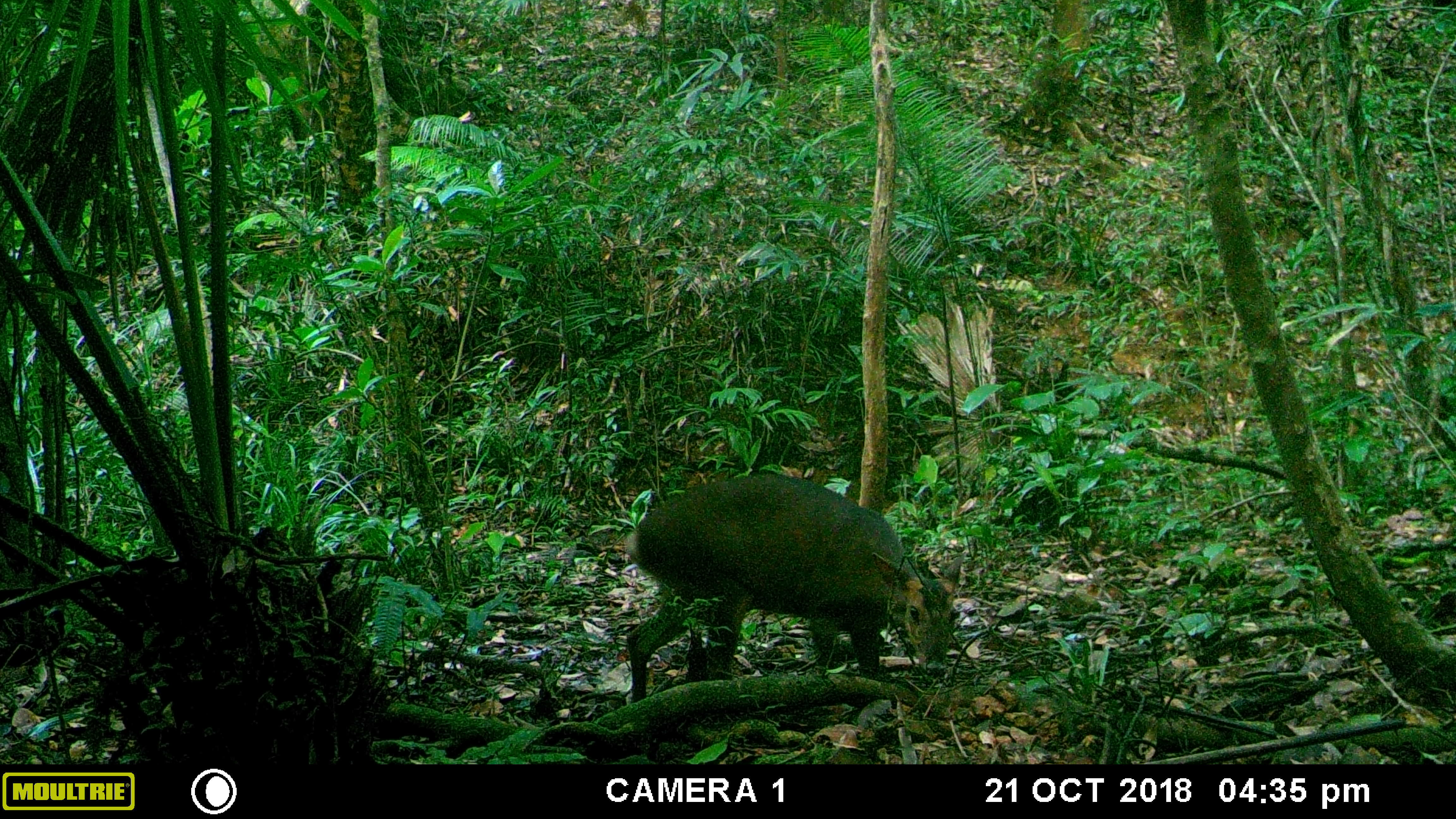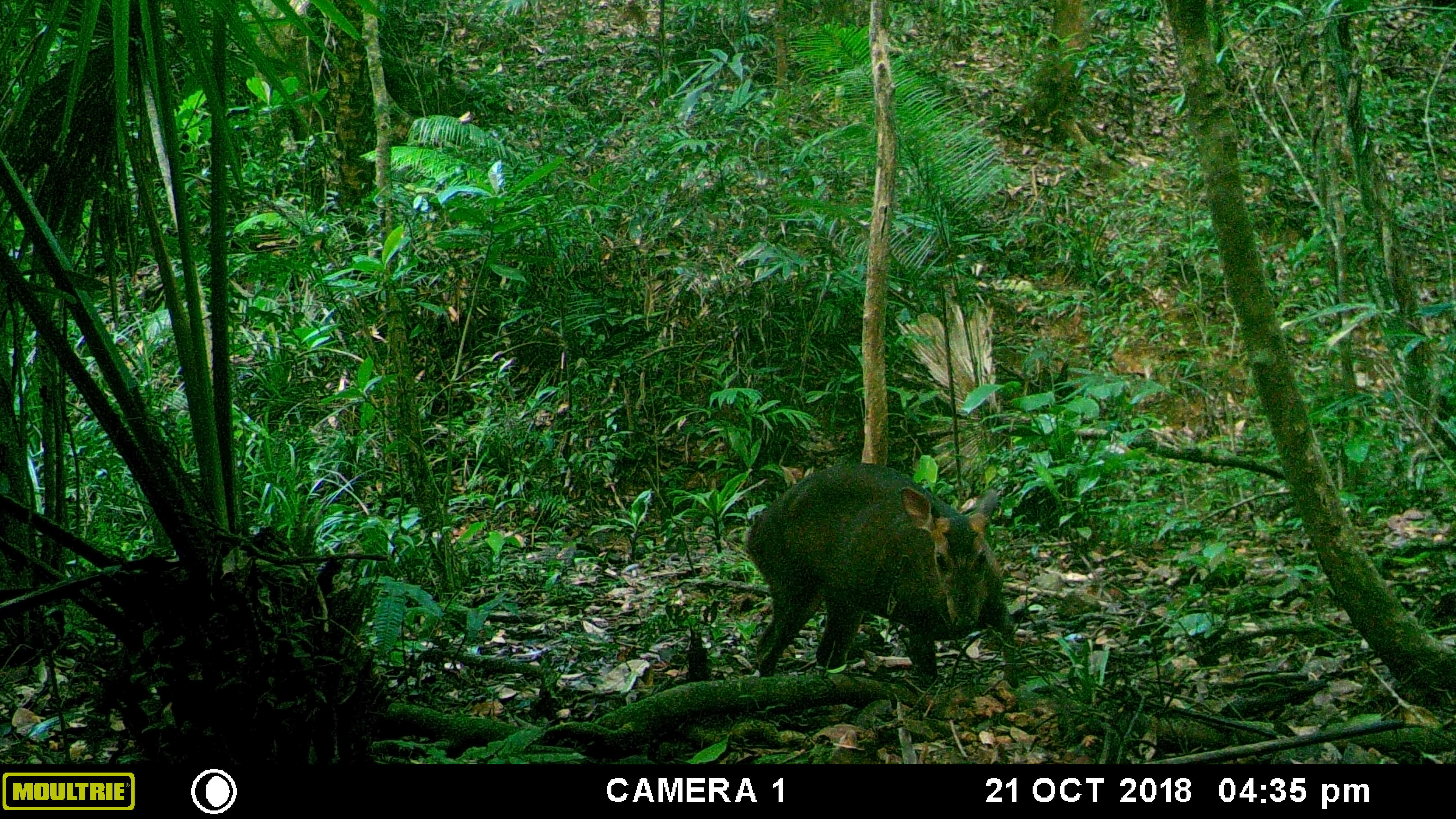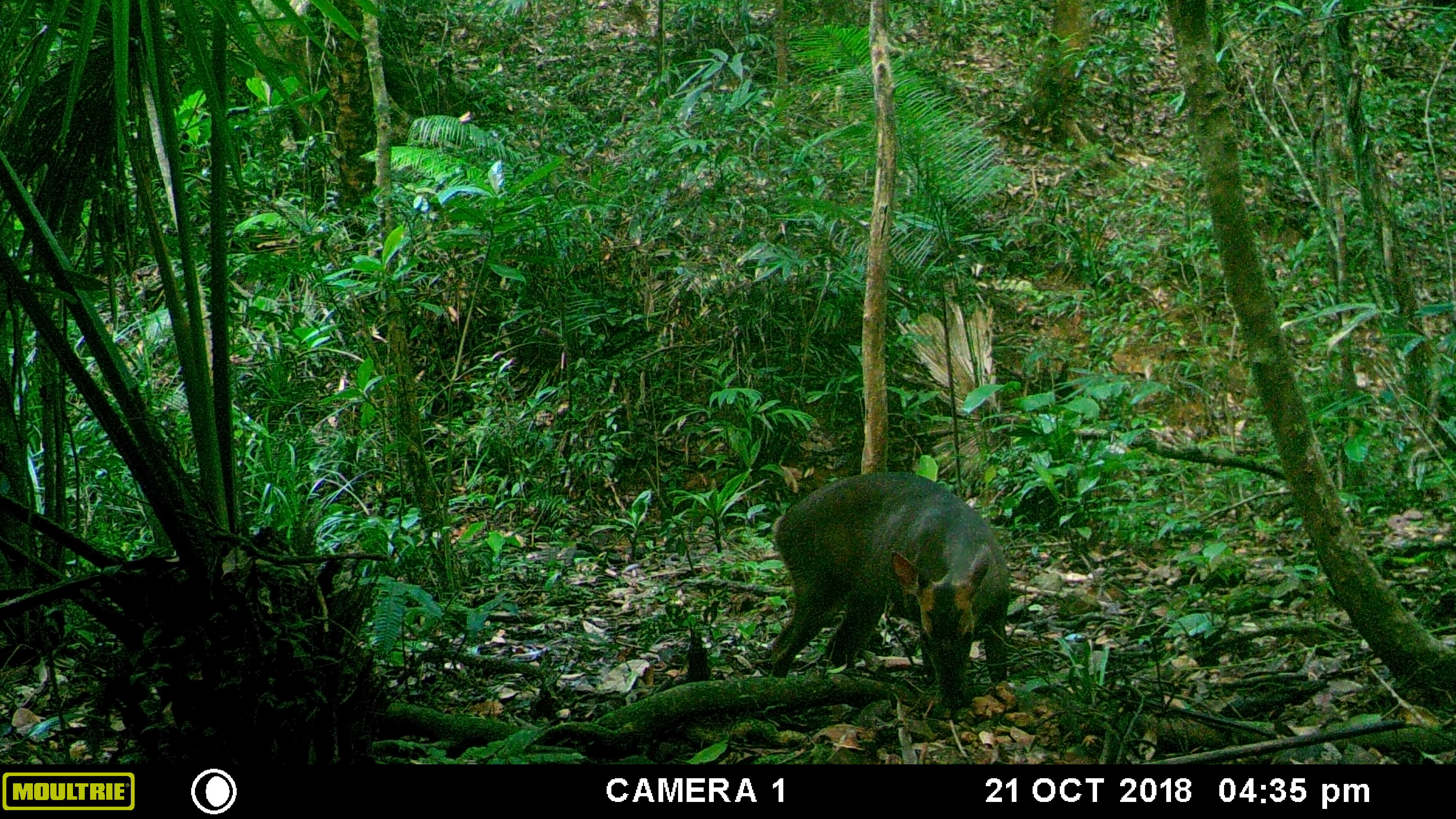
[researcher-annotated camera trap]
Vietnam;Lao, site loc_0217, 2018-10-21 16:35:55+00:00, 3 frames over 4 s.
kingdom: Animalia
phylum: Chordata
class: Mammalia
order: Artiodactyla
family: Cervidae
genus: Muntiacus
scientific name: Muntiacus vuquangensis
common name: large-antlered muntjac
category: large antlered muntjac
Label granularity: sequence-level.